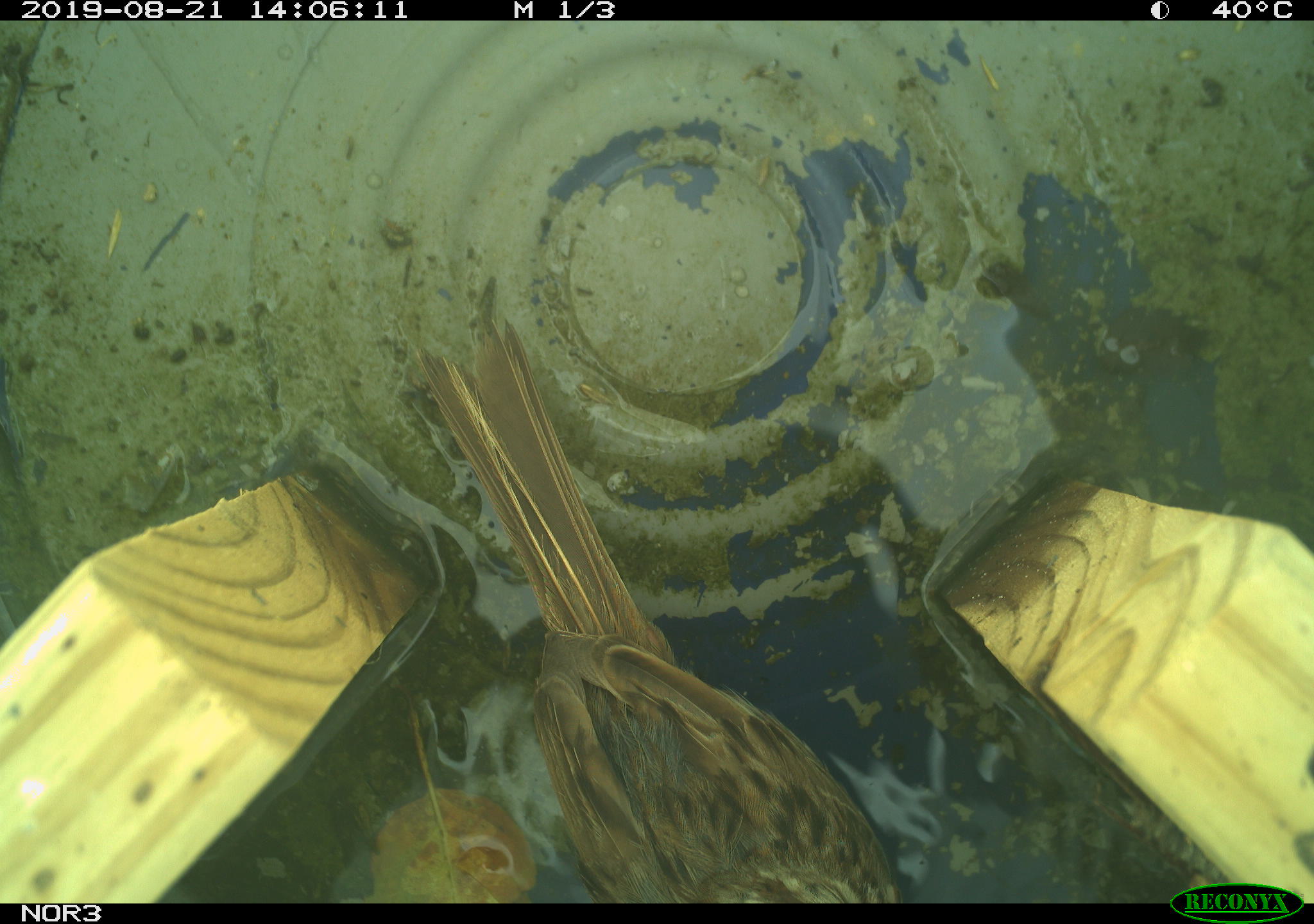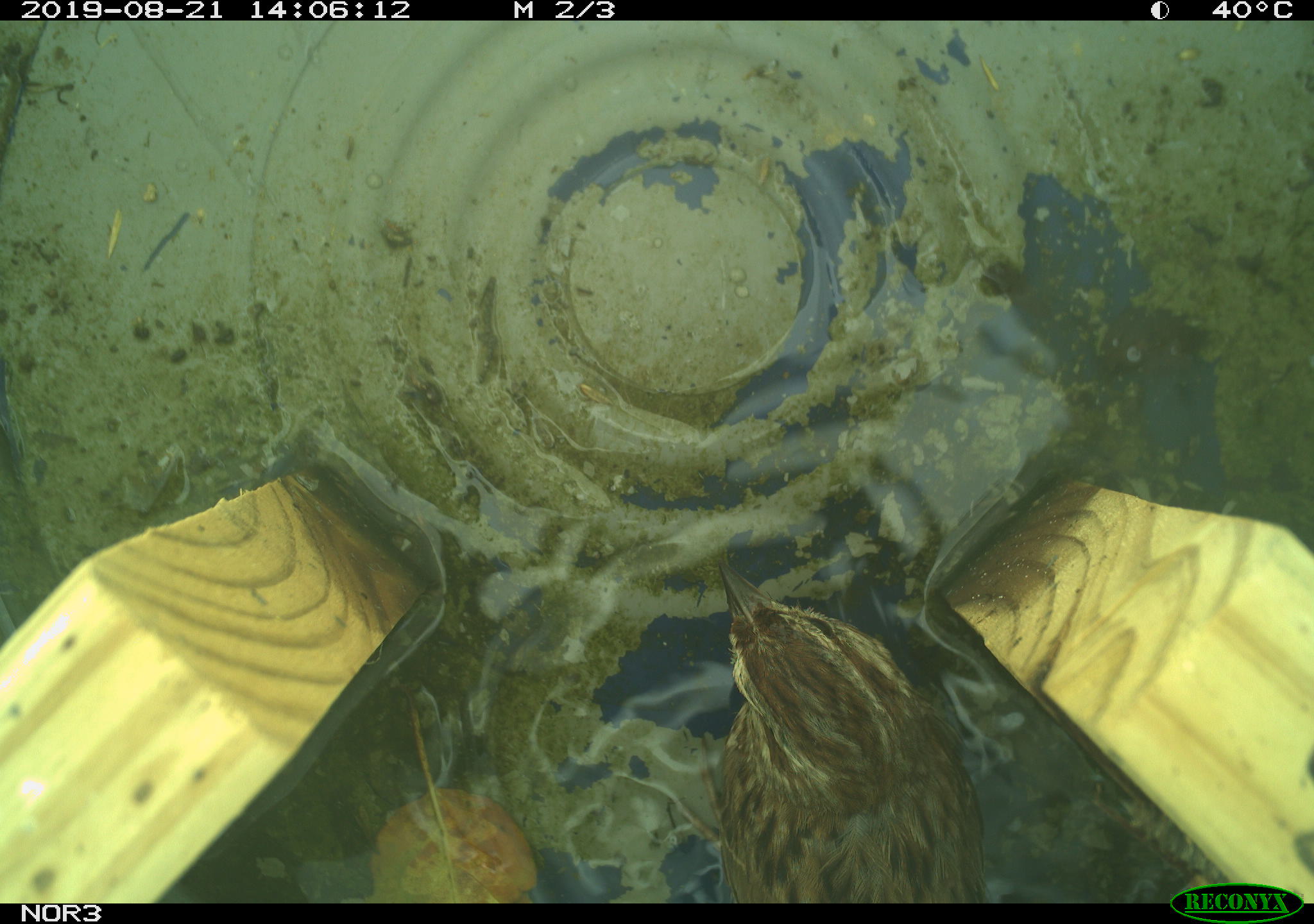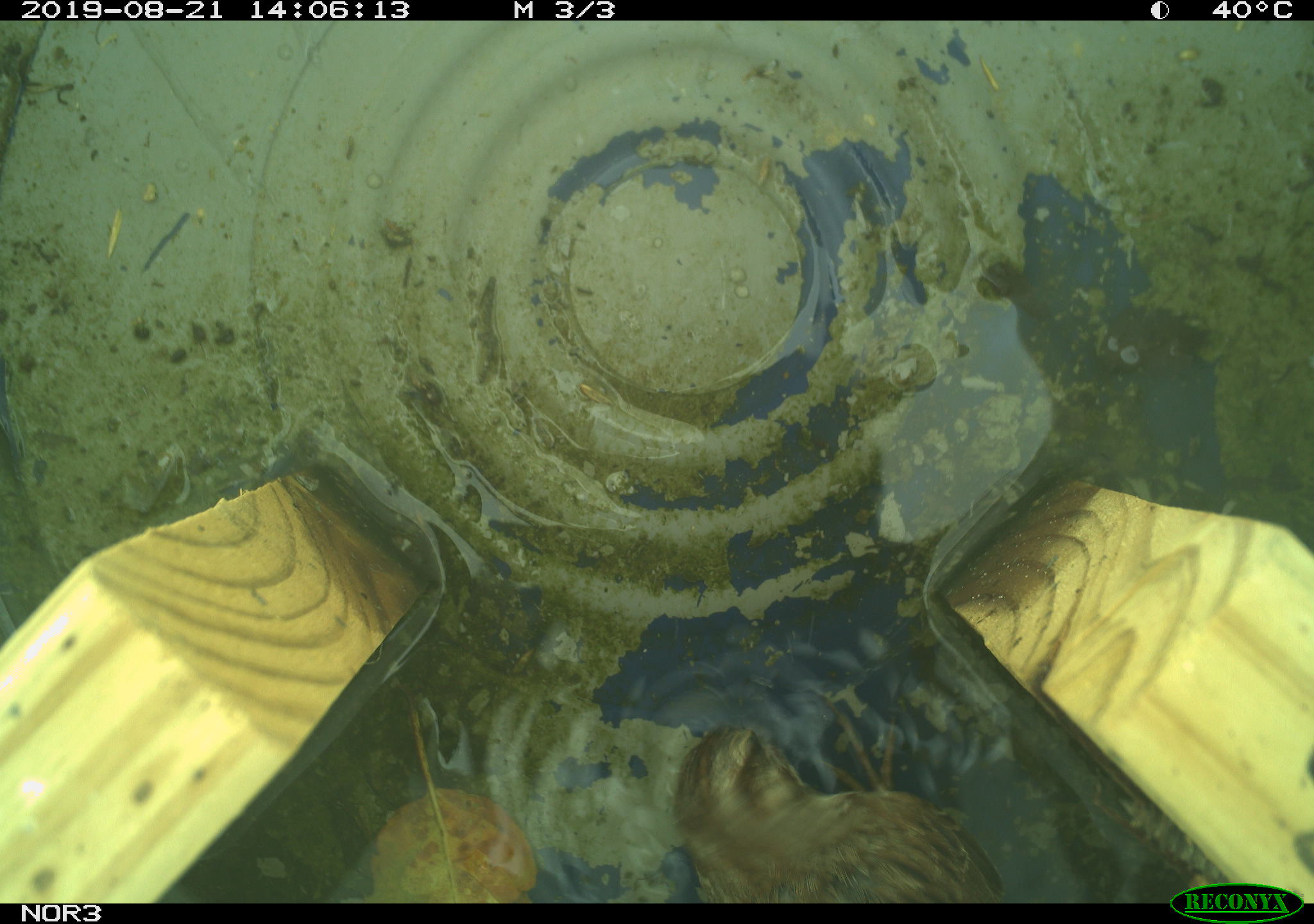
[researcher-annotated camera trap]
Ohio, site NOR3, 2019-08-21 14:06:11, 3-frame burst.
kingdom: Animalia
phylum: Chordata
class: Aves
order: Passeriformes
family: Passerellidae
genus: Melospiza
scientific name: Melospiza melodia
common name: song sparrow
Song sparrow (Melospiza melodia).